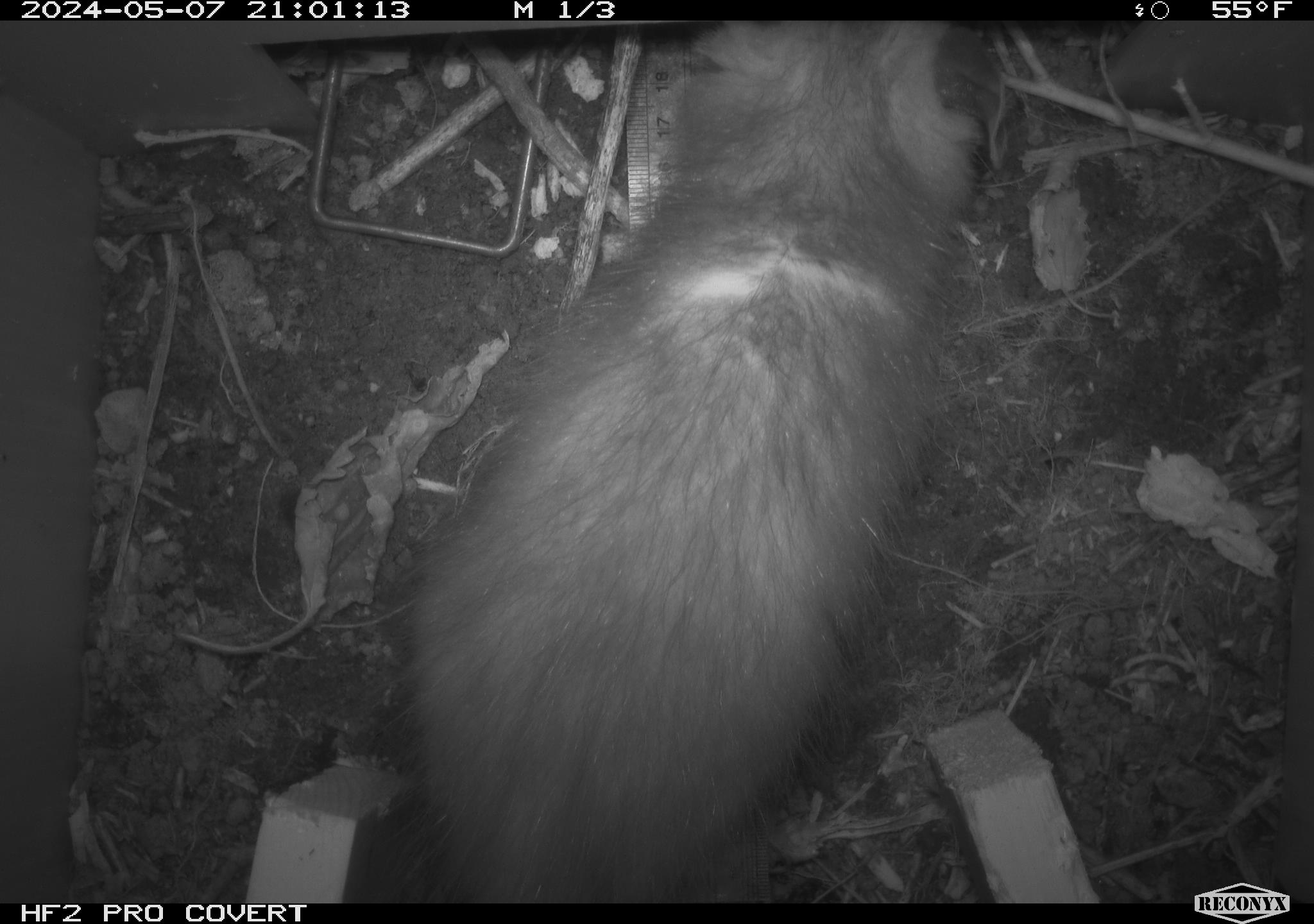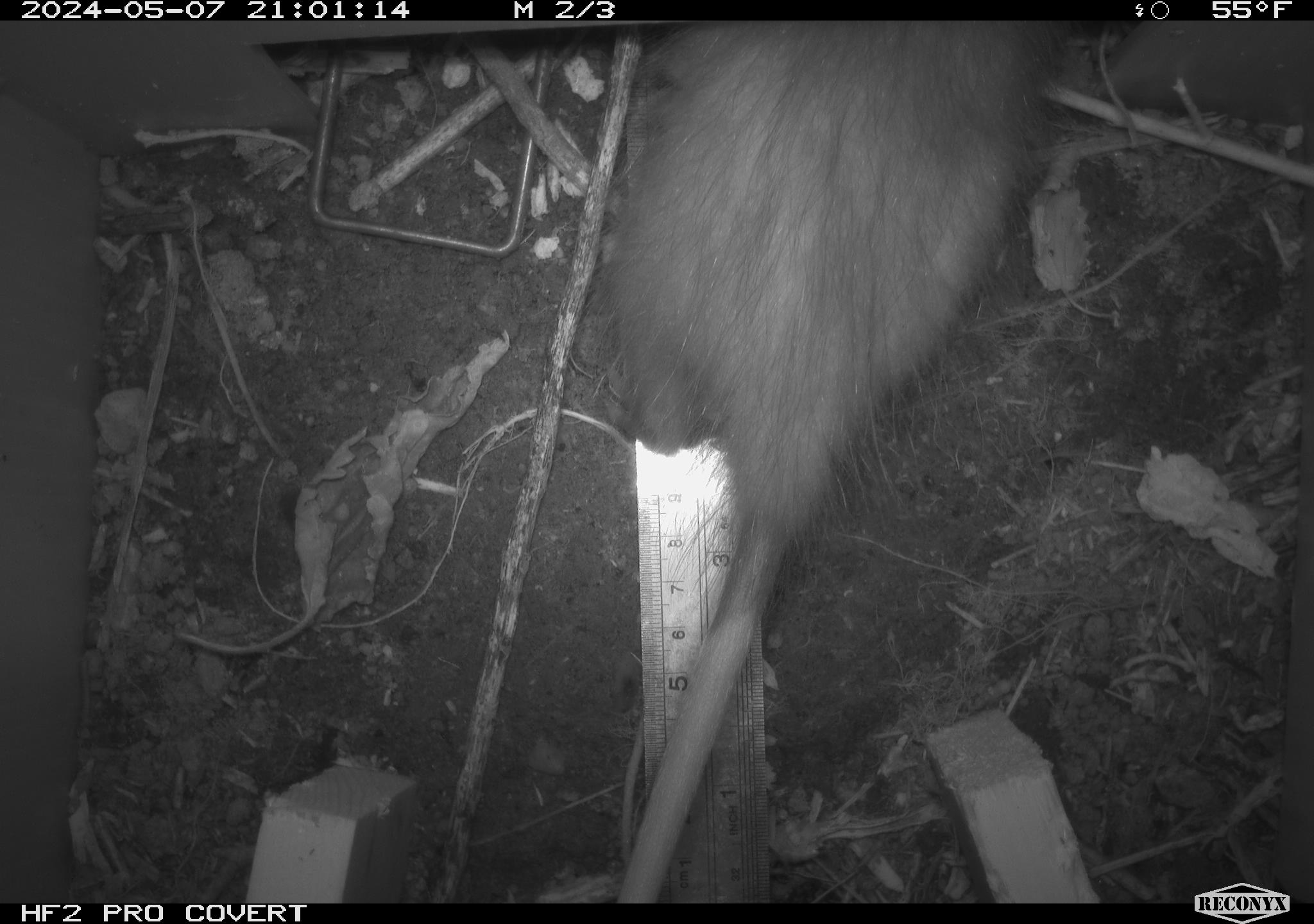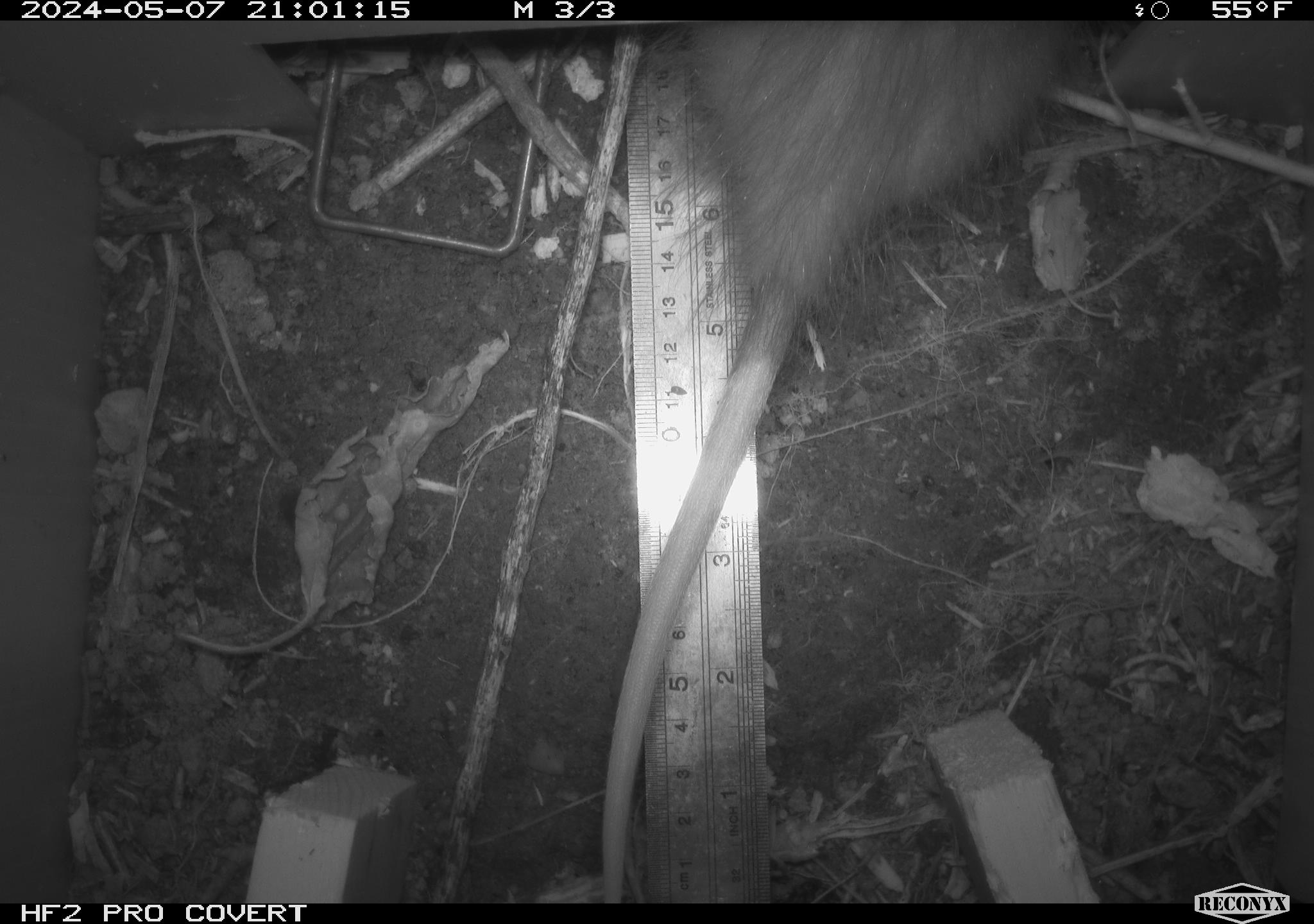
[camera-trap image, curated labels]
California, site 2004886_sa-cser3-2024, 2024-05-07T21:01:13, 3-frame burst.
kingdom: Animalia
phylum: Chordata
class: Mammalia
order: Didelphimorphia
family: Didelphidae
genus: Didelphis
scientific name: Didelphis virginiana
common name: virginia opossum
Virginia opossum (Didelphis virginiana).